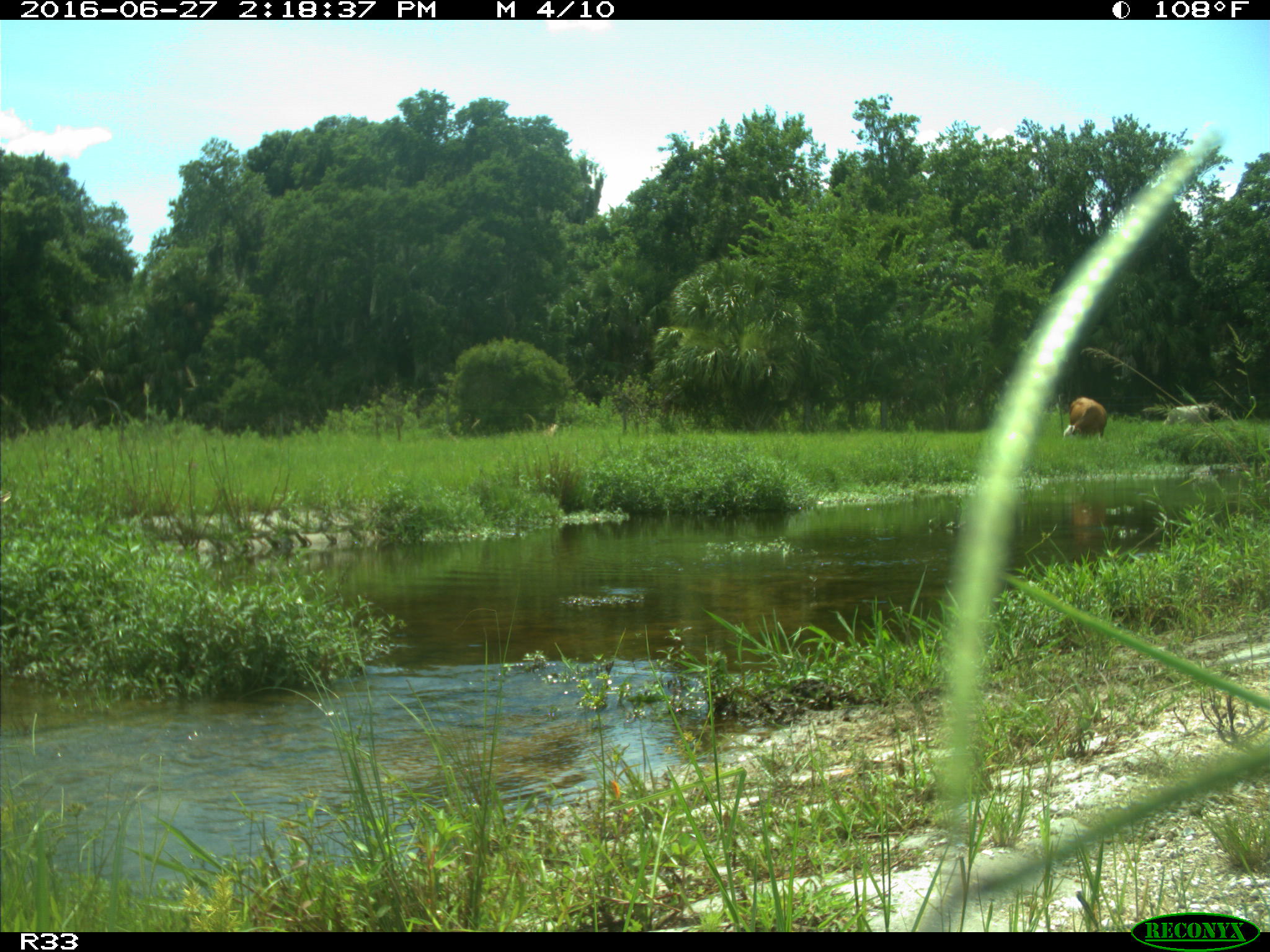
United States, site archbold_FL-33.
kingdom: Animalia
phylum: Chordata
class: Mammalia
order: Artiodactyla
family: Bovidae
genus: Bos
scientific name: Bos taurus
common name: domestic cow